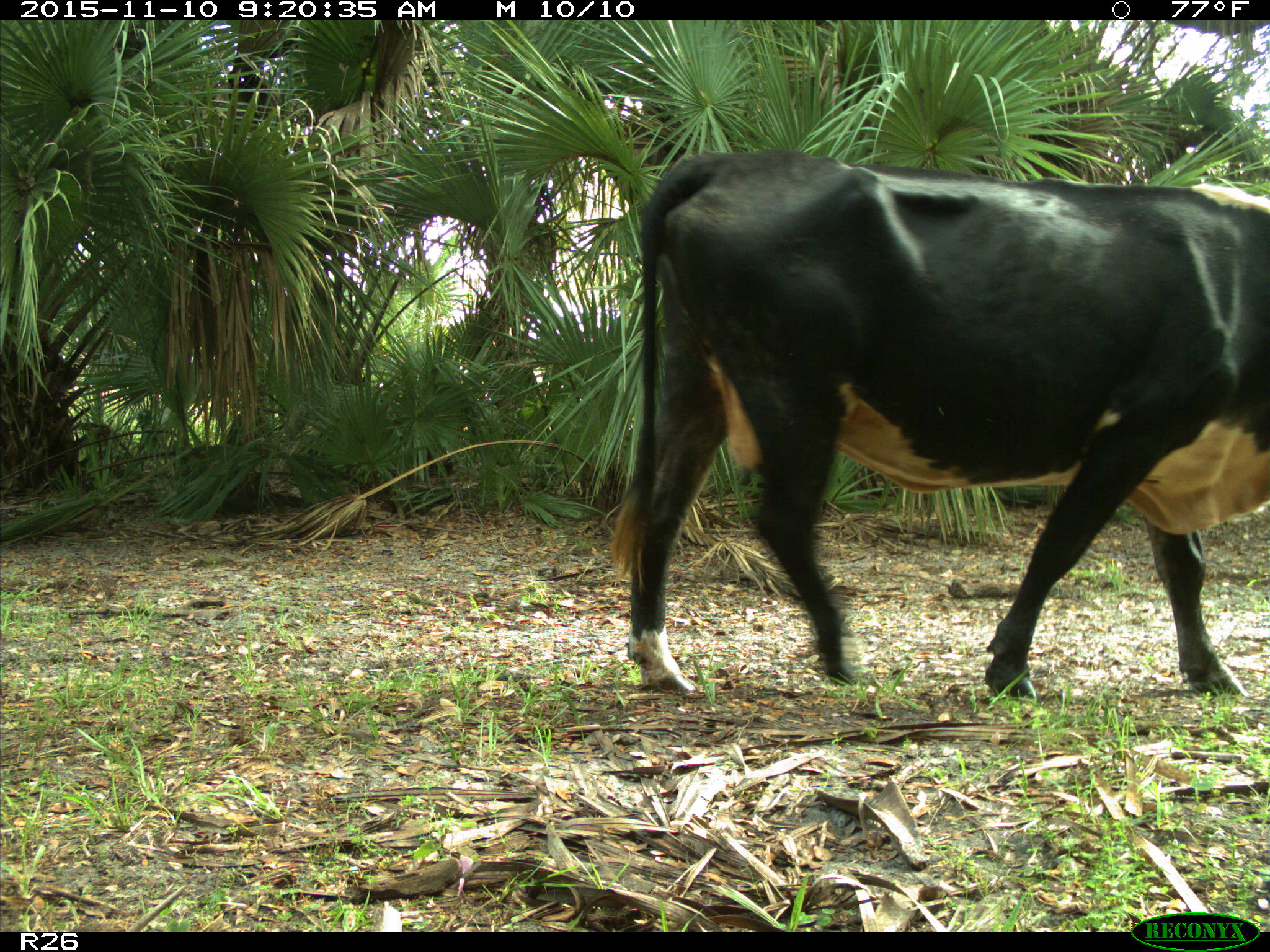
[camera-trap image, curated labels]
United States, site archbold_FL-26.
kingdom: Animalia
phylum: Chordata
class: Mammalia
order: Artiodactyla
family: Bovidae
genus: Bos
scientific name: Bos taurus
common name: domestic cow